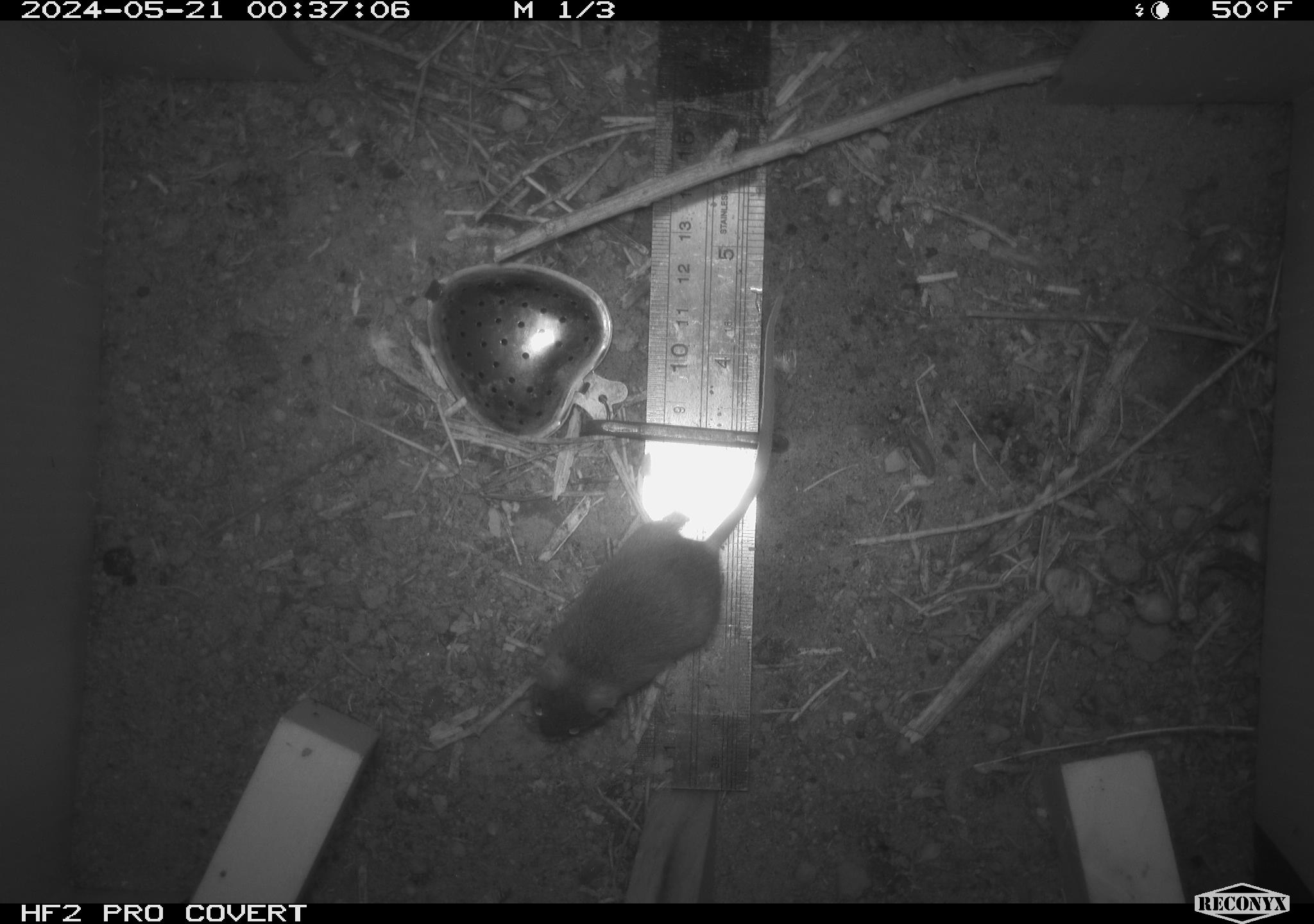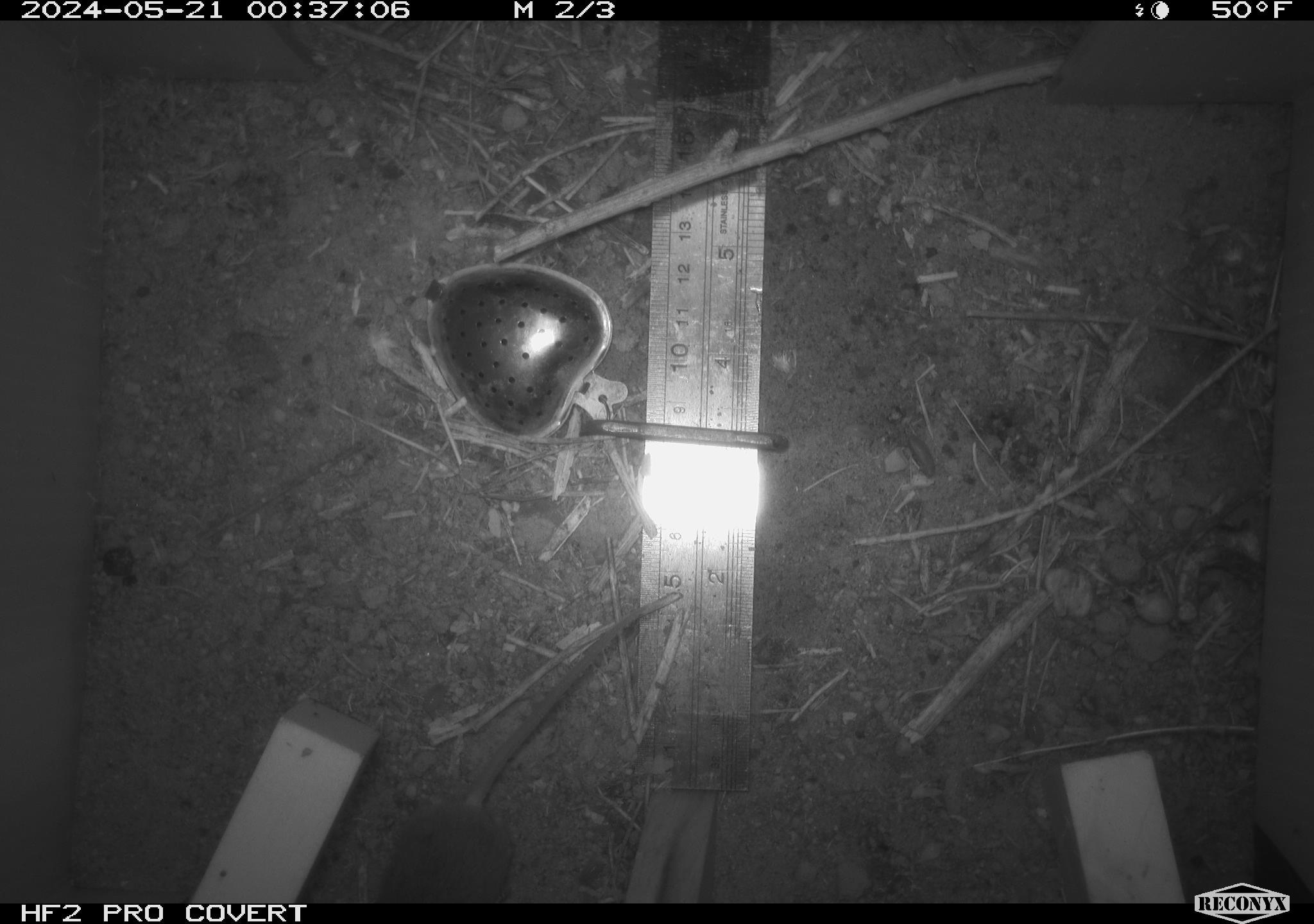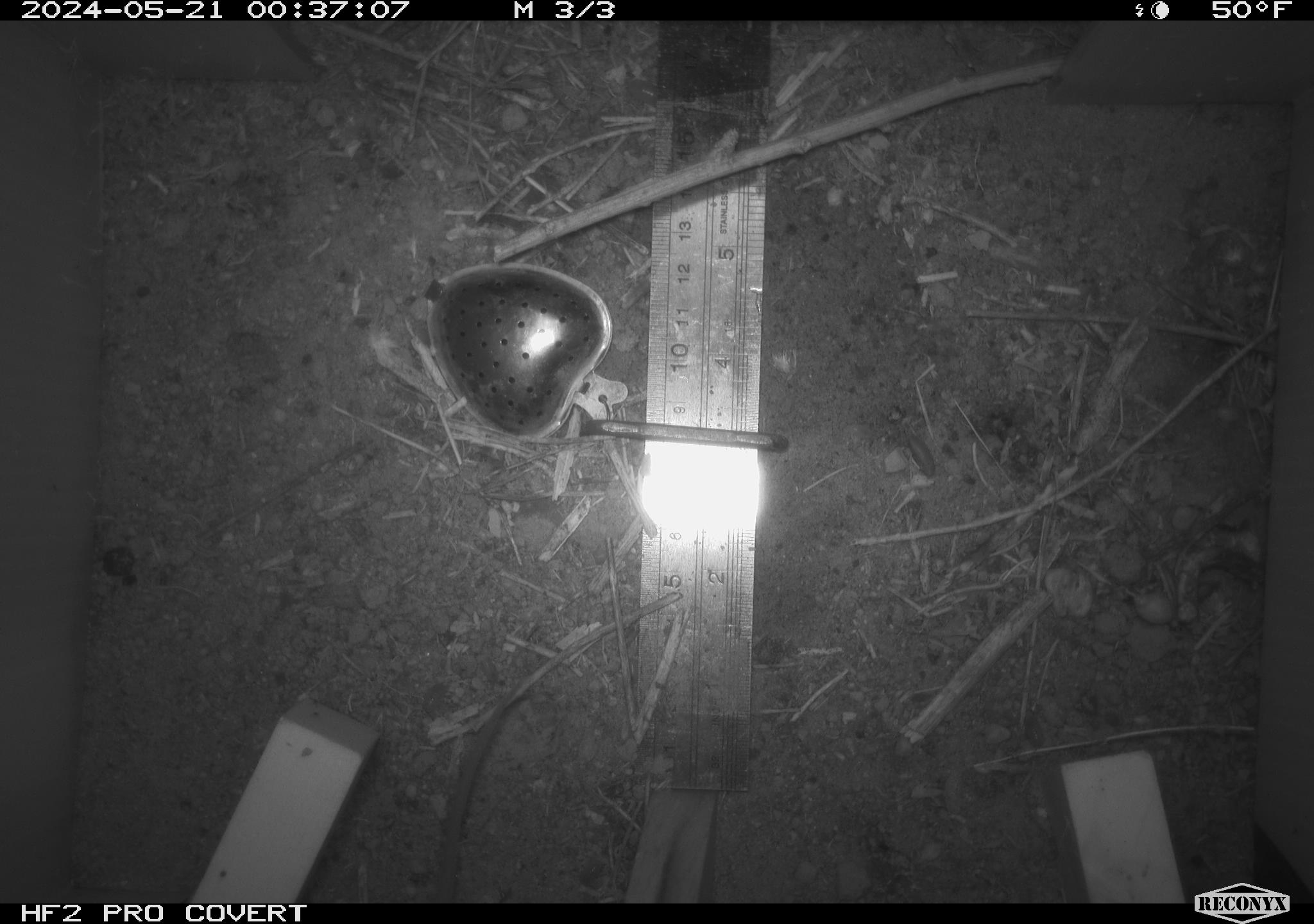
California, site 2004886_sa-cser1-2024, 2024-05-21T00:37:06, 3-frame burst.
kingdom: Animalia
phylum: Chordata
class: Mammalia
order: Rodentia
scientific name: Rodentia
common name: rodent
Rodent (Rodentia).